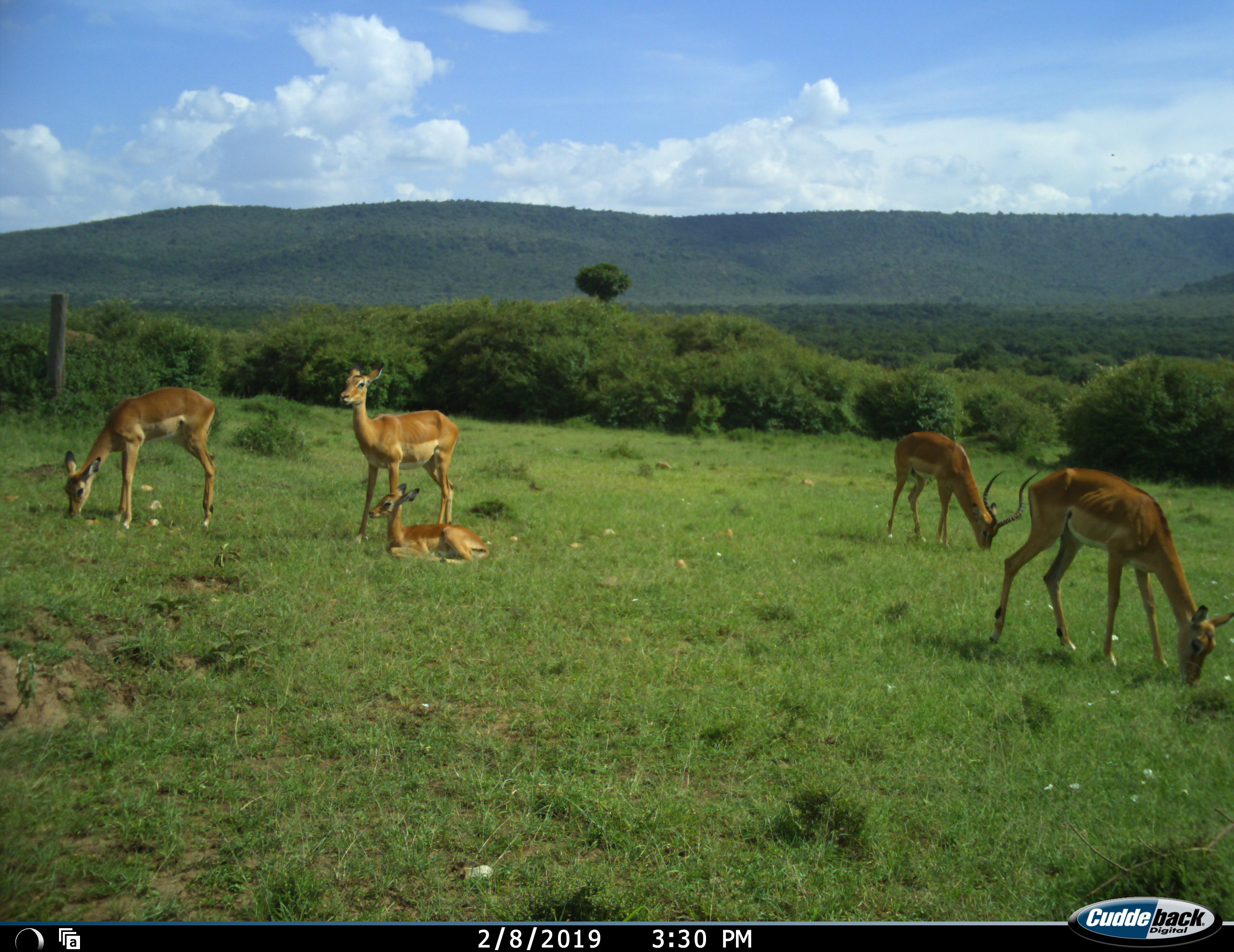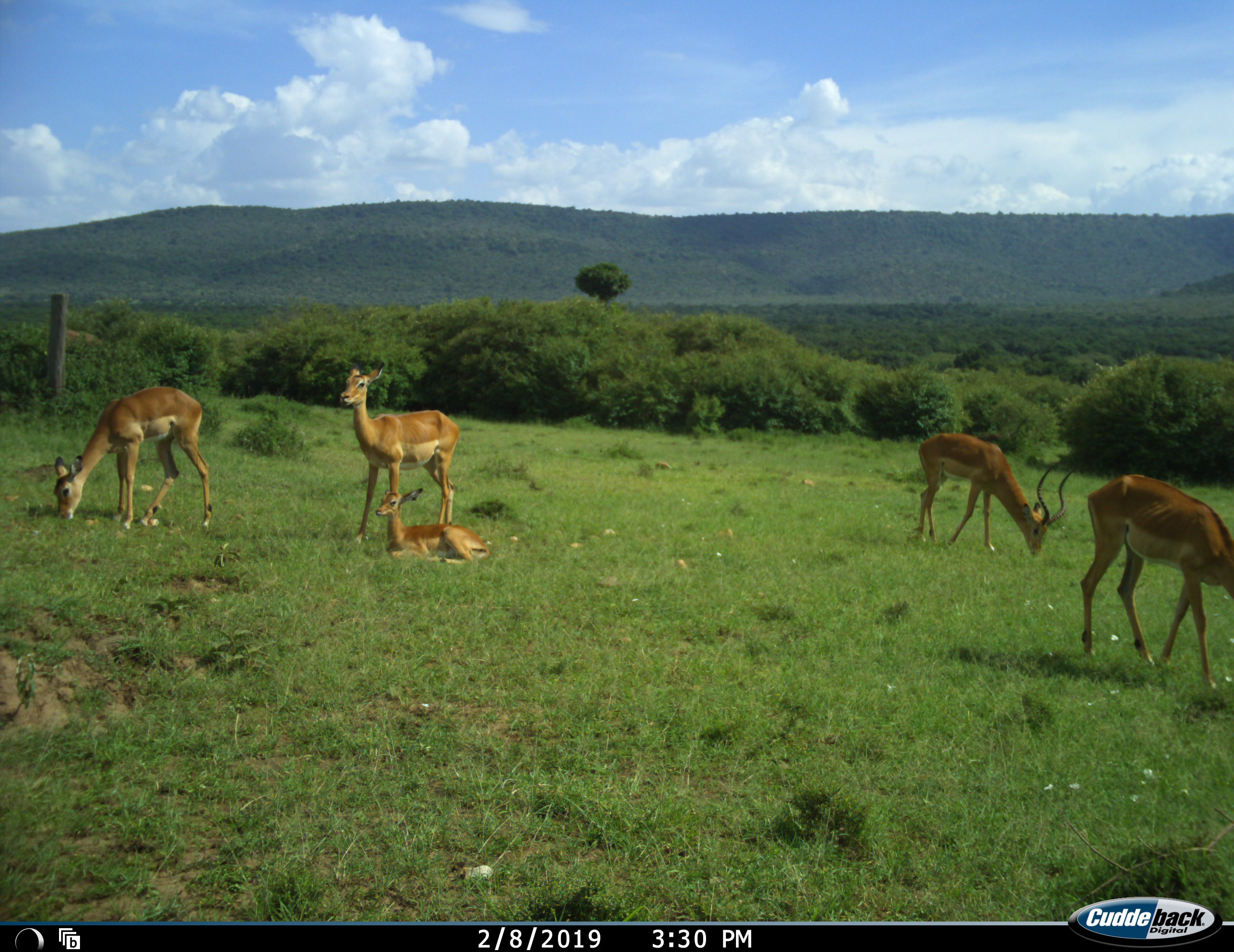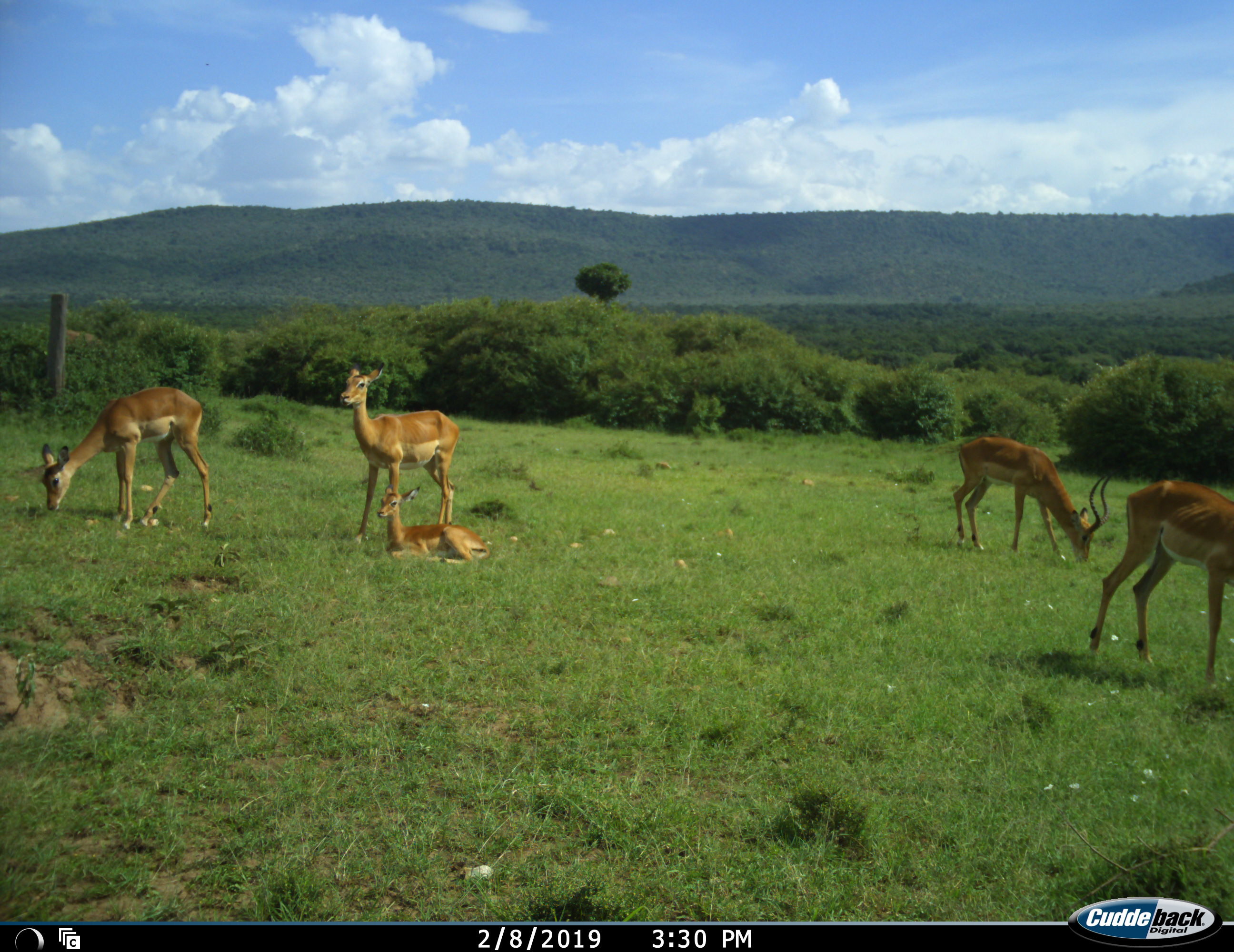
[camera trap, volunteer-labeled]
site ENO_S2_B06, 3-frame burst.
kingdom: Animalia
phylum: Chordata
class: Mammalia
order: Artiodactyla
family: Bovidae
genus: Aepyceros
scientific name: Aepyceros melampus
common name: impala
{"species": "impala (Aepyceros melampus)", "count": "5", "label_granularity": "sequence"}